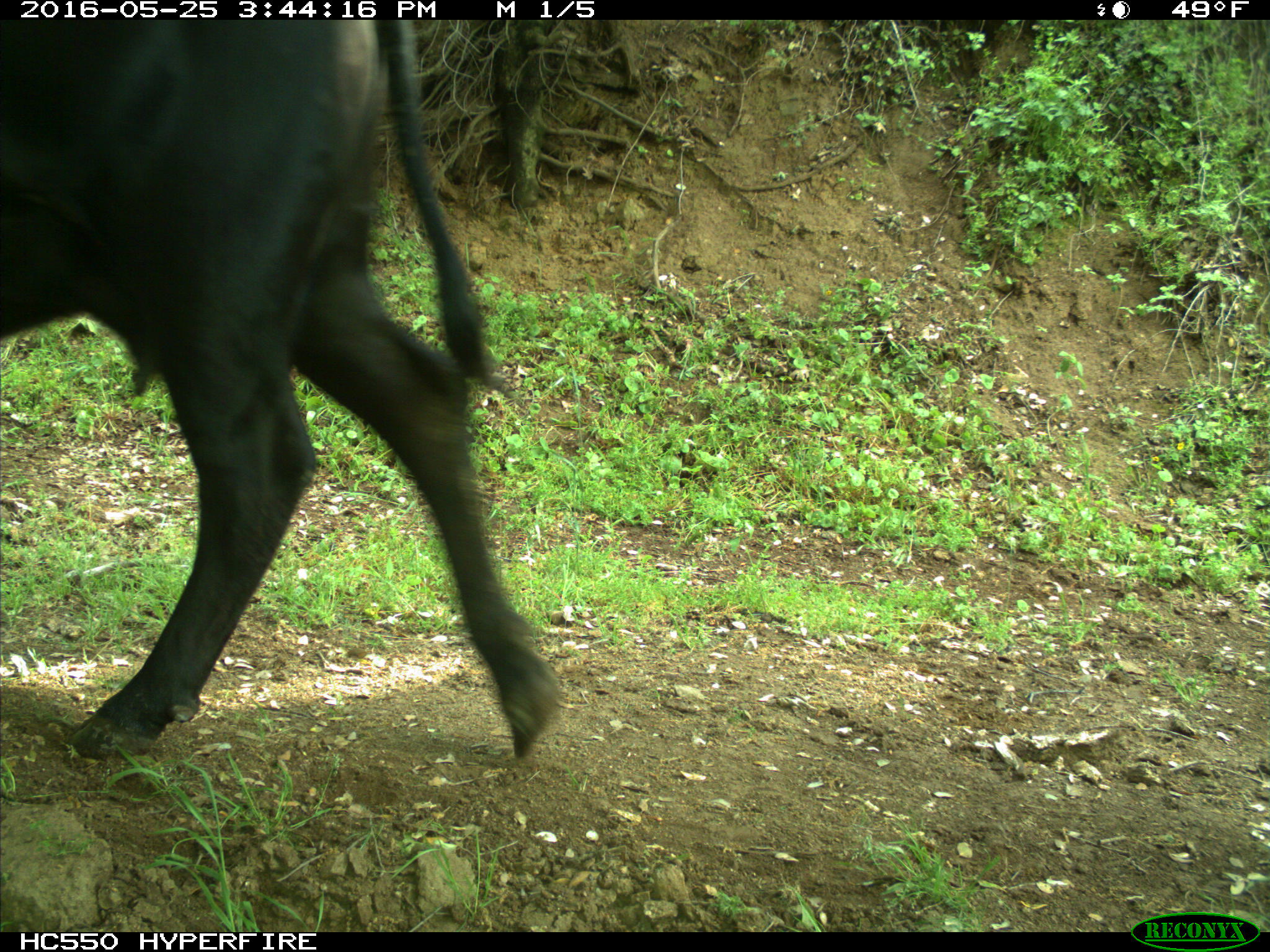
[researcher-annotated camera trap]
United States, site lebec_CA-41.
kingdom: Animalia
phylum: Chordata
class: Mammalia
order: Artiodactyla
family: Bovidae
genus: Bos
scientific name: Bos taurus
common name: domestic cow